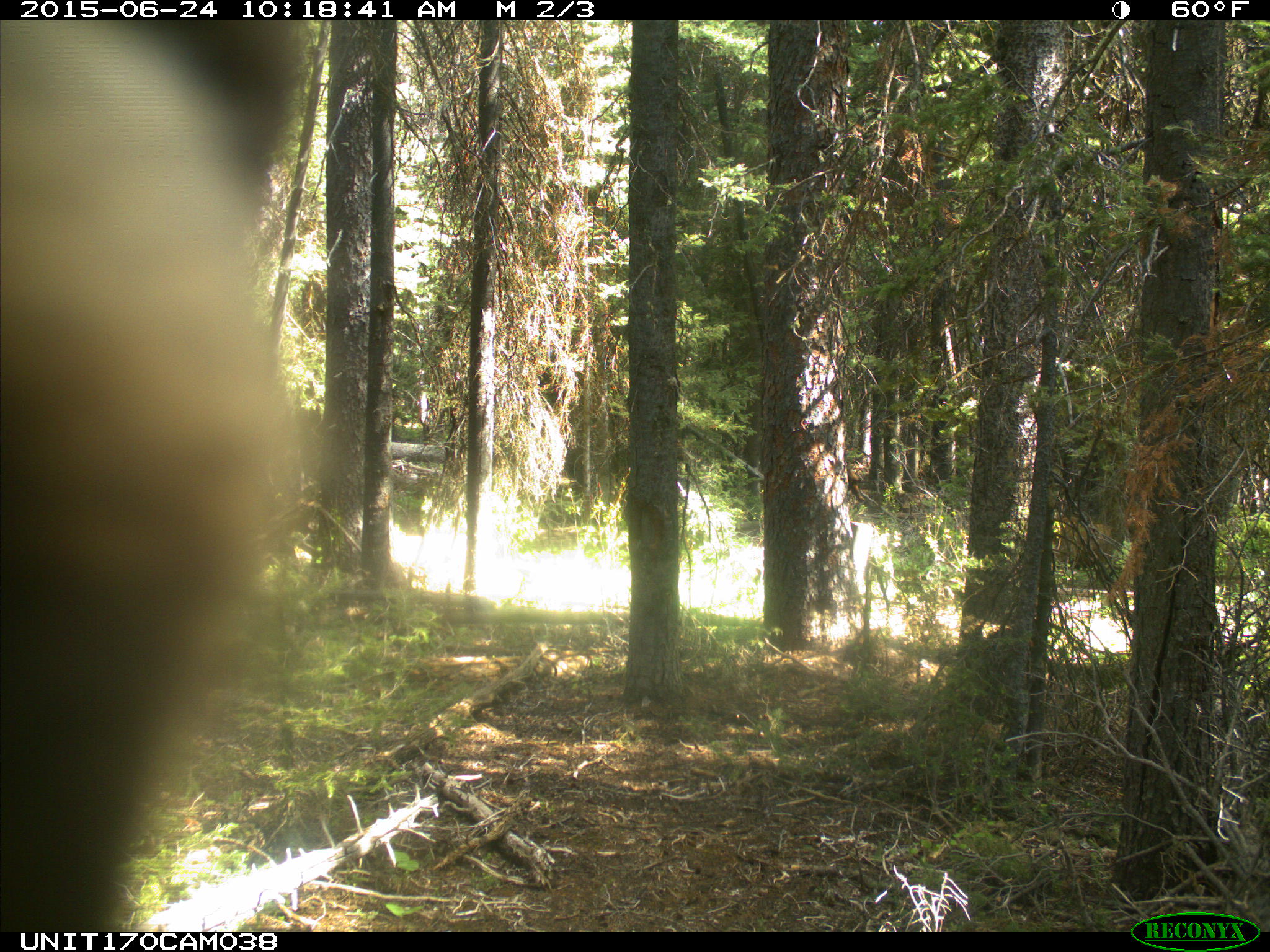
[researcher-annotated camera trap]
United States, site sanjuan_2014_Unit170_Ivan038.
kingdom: Animalia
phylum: Chordata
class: Mammalia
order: Artiodactyla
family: Cervidae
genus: Cervus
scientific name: Cervus elaphus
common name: red deer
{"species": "Cervus elaphus (red deer)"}